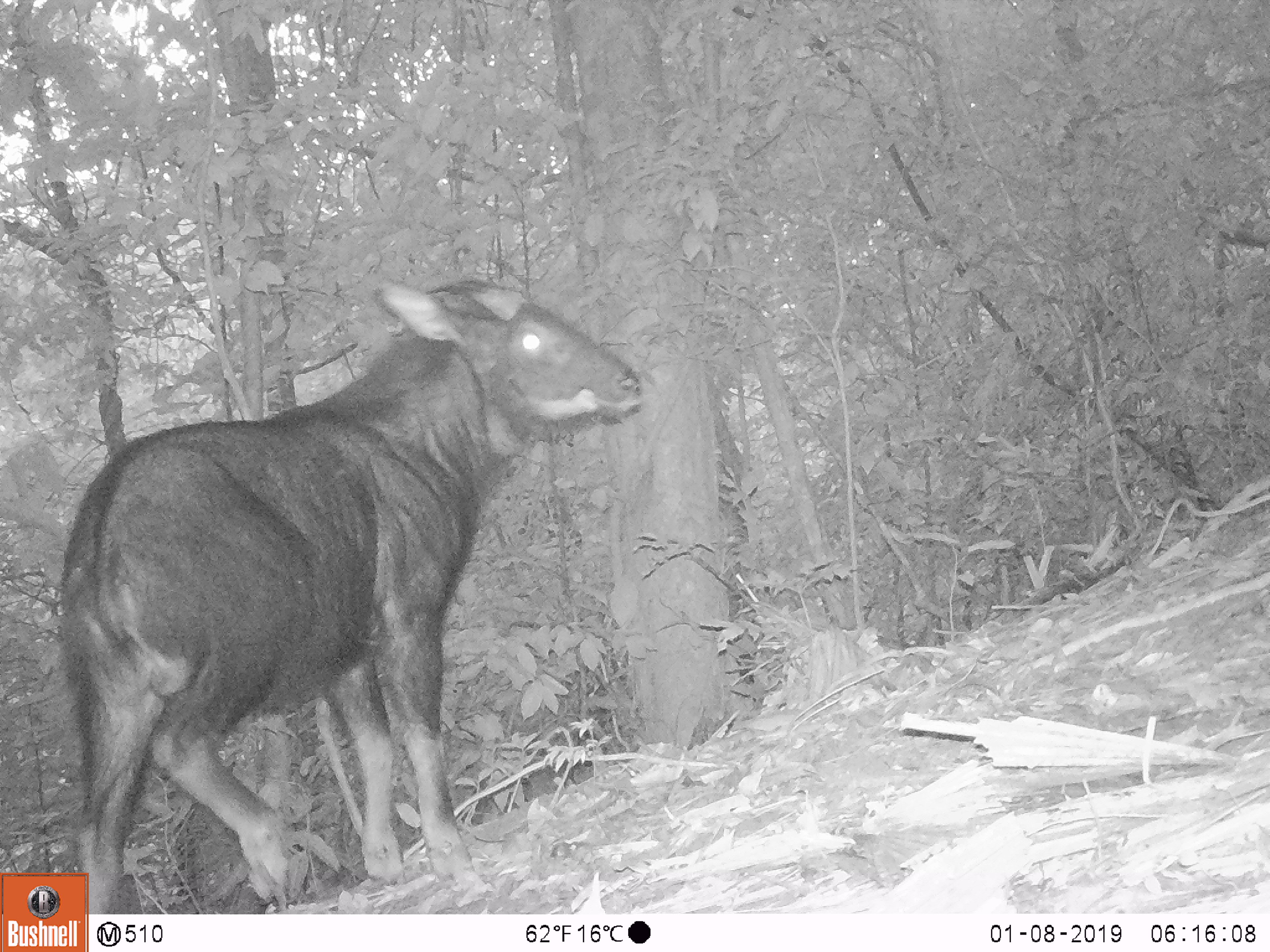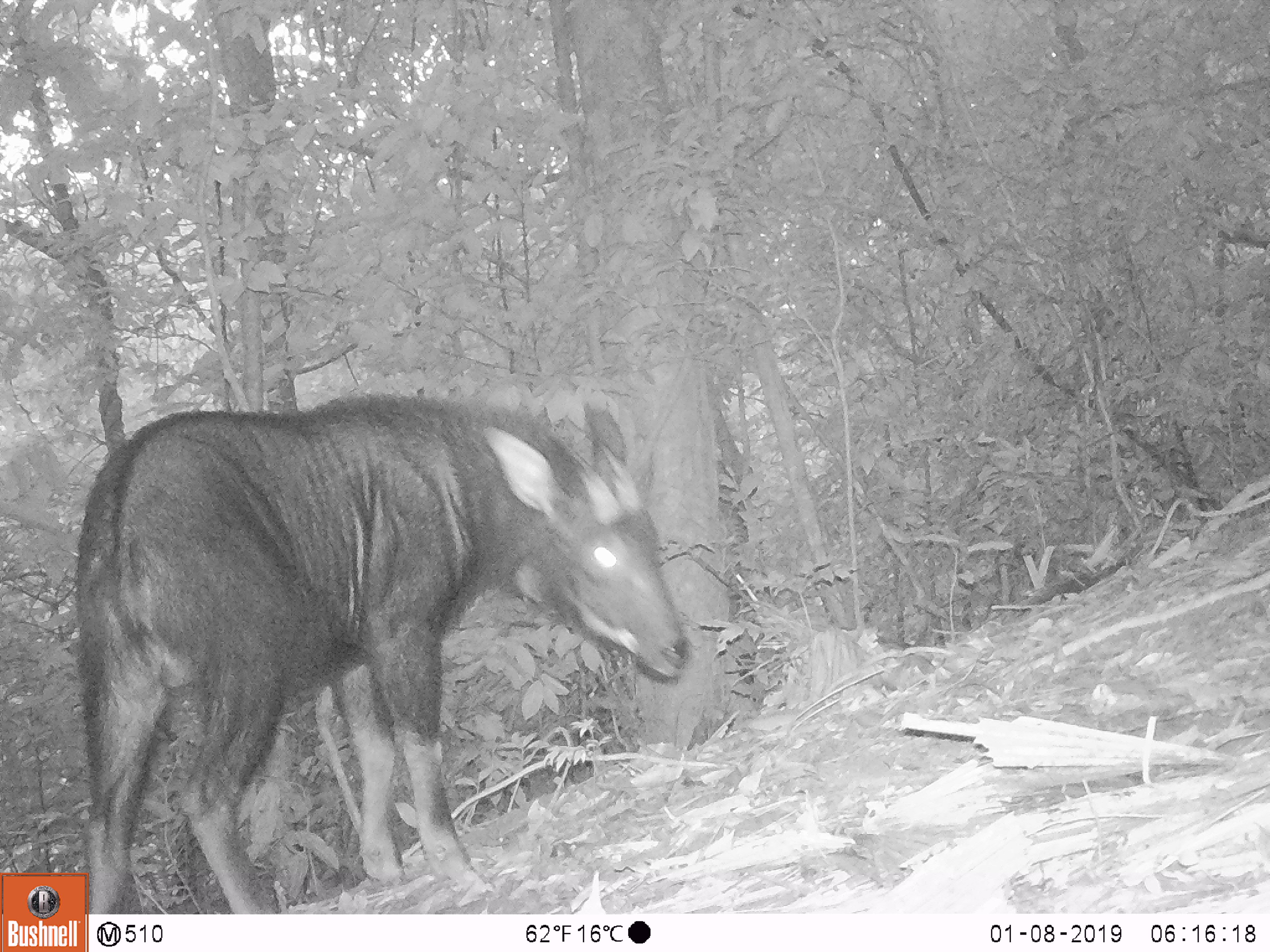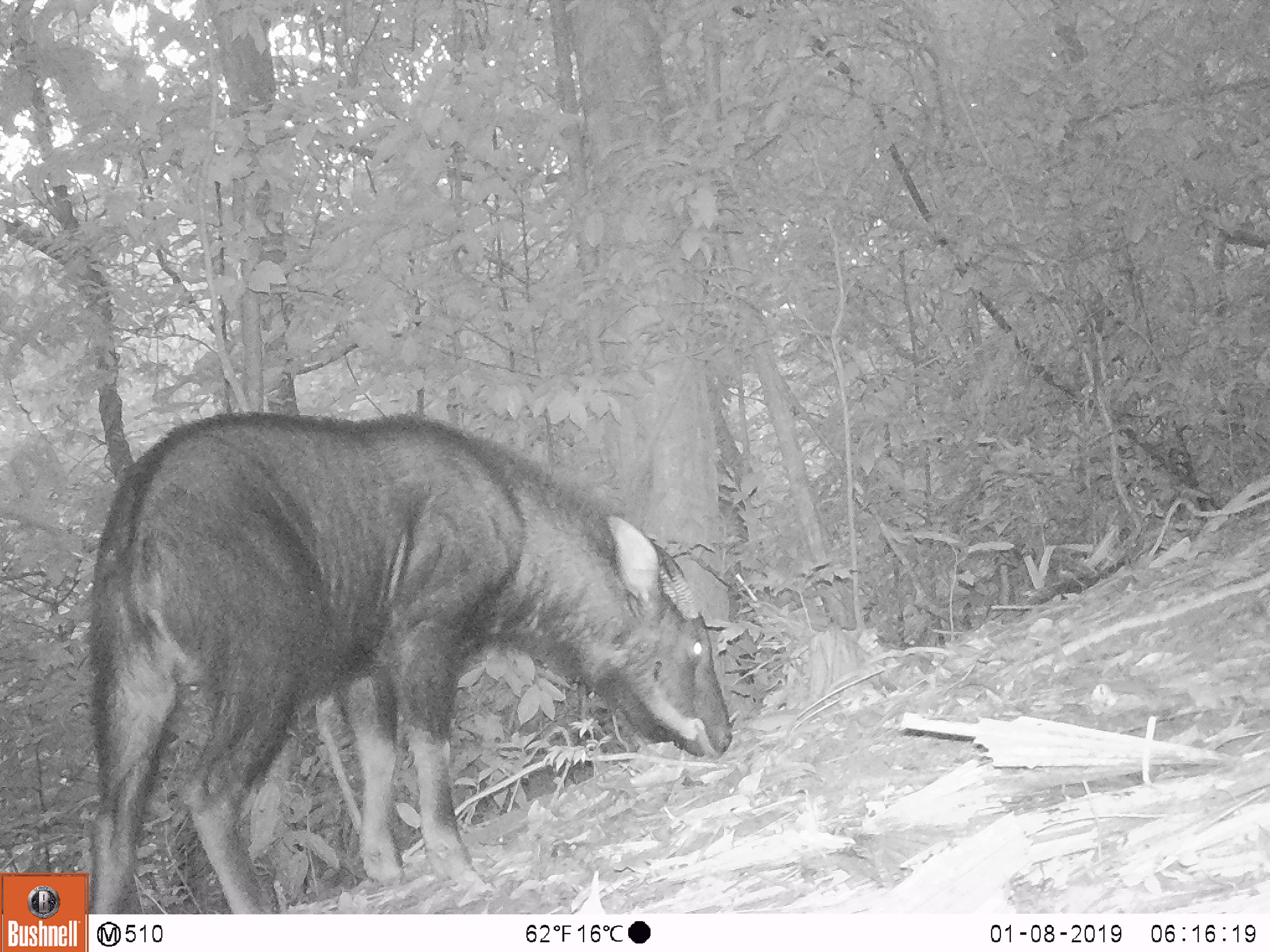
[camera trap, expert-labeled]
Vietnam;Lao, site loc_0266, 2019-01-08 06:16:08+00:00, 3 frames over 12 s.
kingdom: Animalia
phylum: Chordata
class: Mammalia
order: Artiodactyla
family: Bovidae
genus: Capricornis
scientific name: Capricornis sumatraensis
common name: chinese serow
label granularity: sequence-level